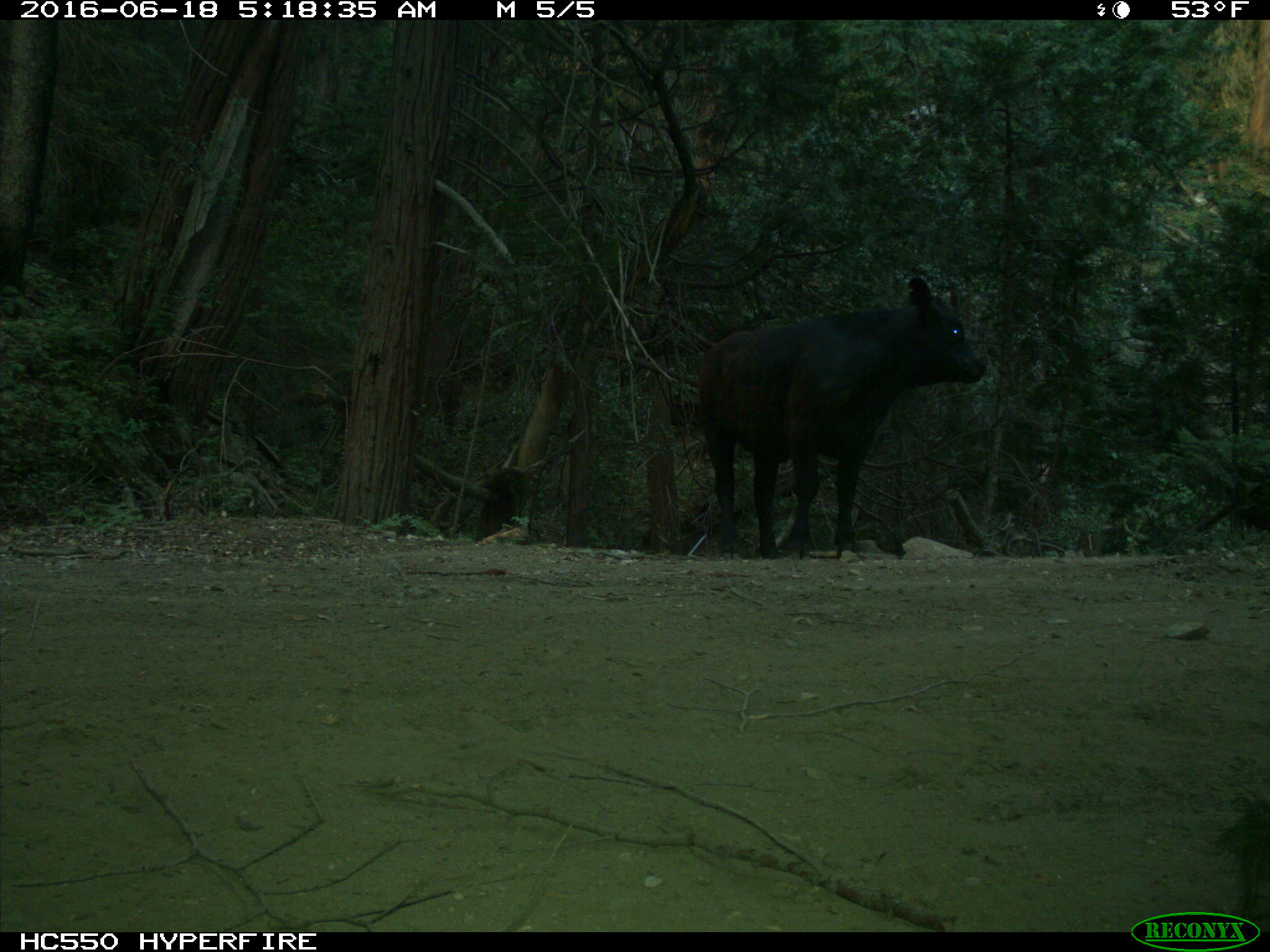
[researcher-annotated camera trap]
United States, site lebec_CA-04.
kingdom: Animalia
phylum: Chordata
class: Mammalia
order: Artiodactyla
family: Bovidae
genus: Bos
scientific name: Bos taurus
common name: domestic cow